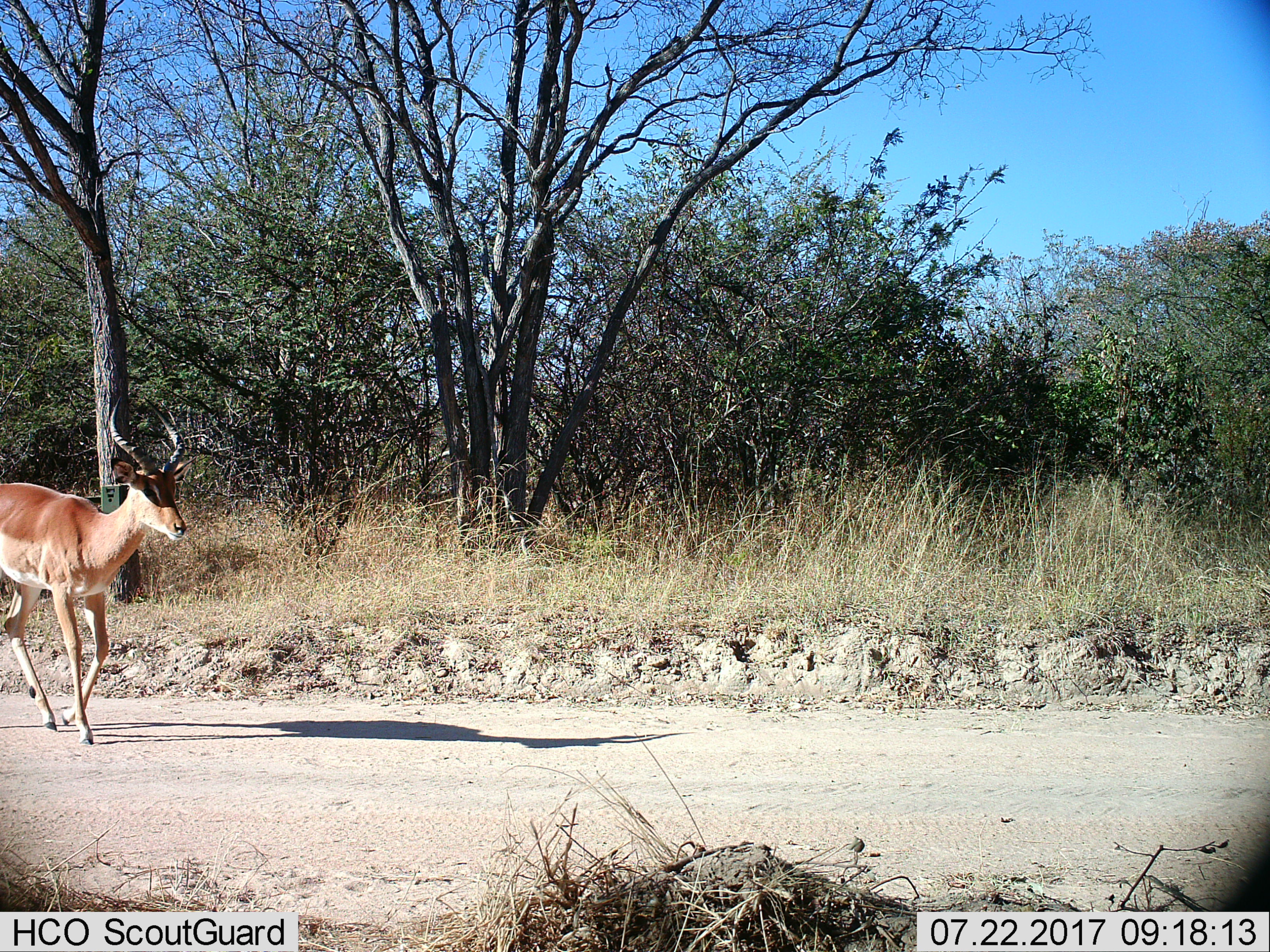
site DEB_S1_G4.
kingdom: Animalia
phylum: Chordata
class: Mammalia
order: Artiodactyla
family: Bovidae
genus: Aepyceros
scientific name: Aepyceros melampus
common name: impala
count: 1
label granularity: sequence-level